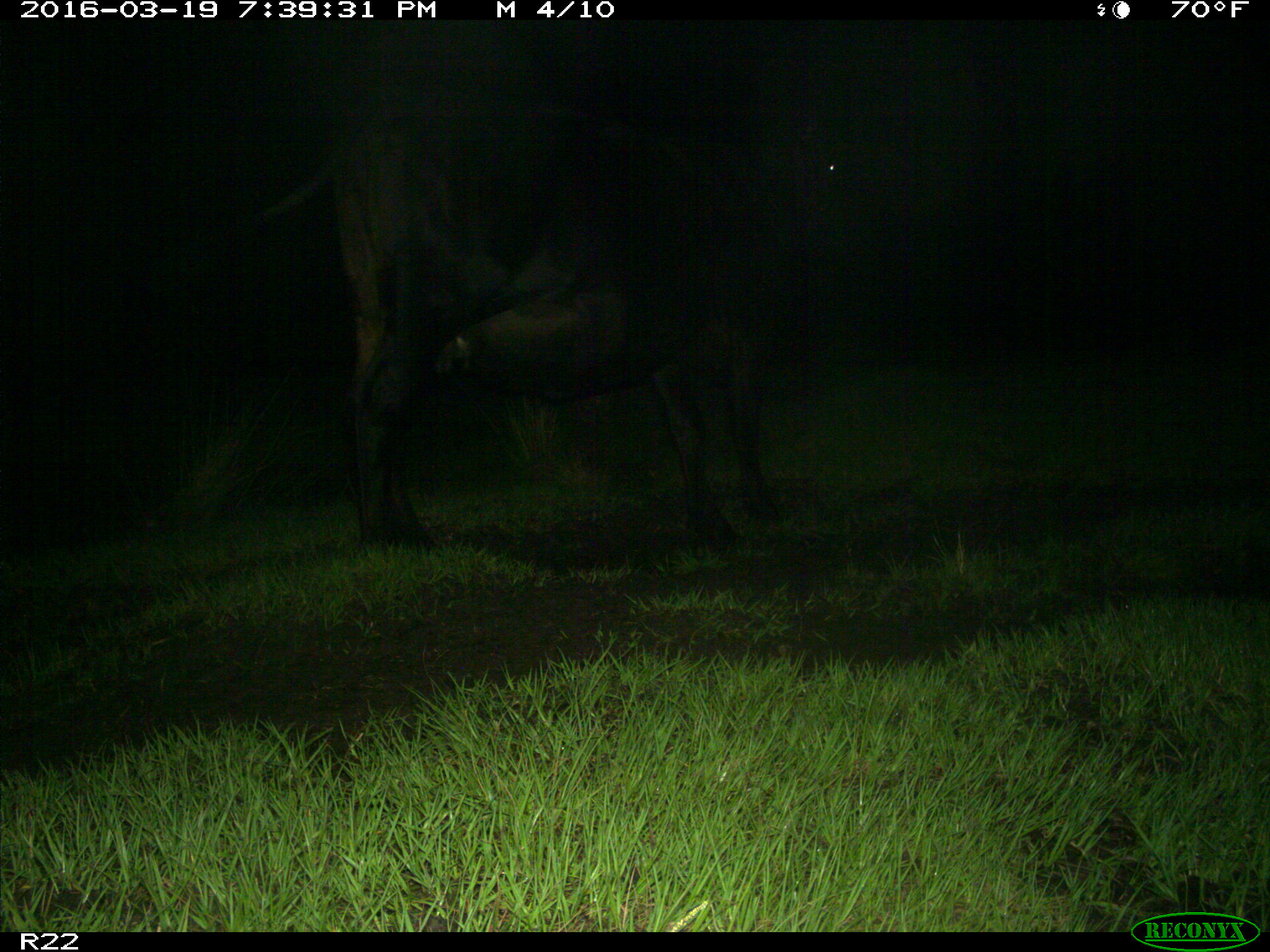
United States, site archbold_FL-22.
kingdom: Animalia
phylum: Chordata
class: Mammalia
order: Artiodactyla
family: Bovidae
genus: Bos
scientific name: Bos taurus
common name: domestic cow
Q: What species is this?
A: Bos taurus (domestic cow).